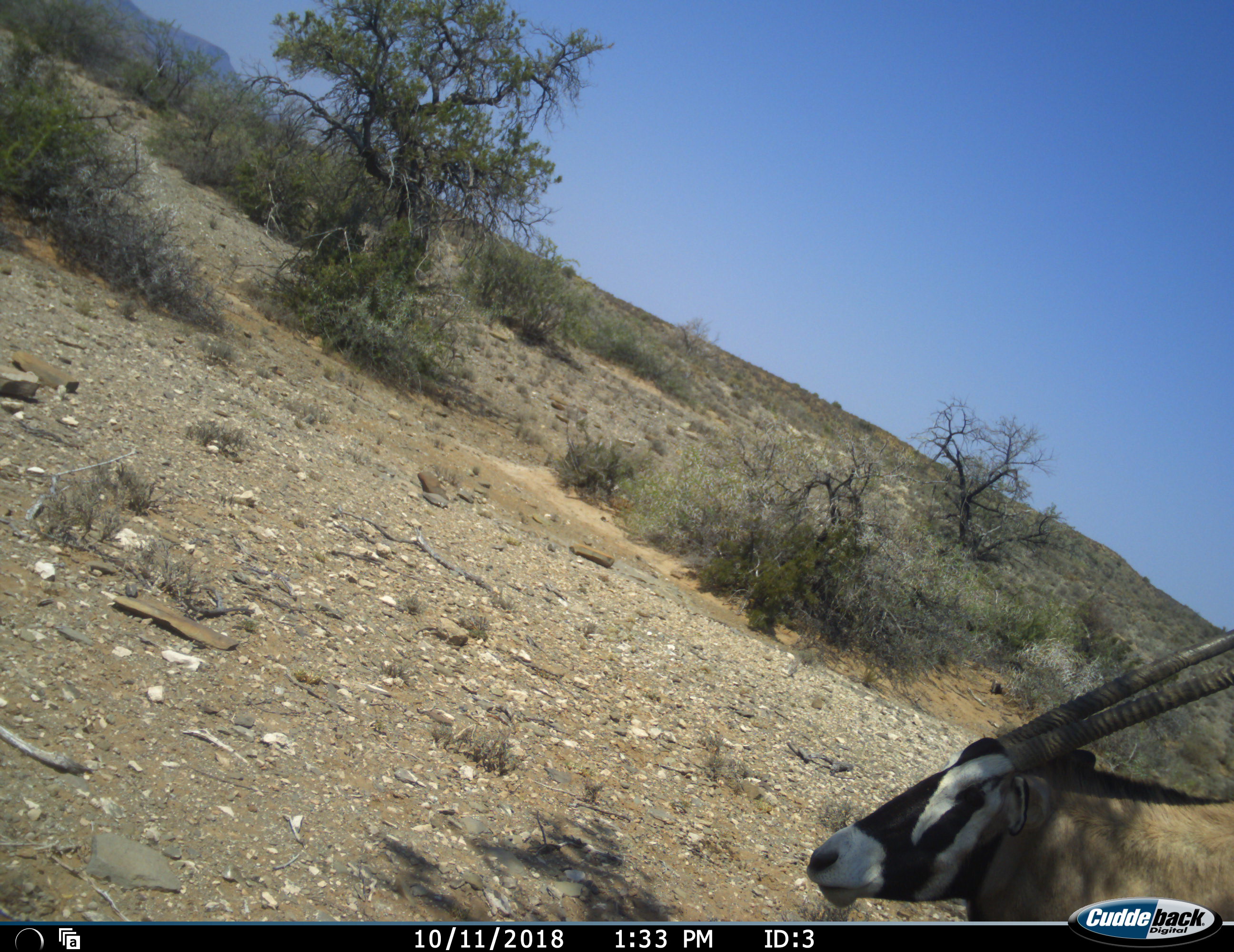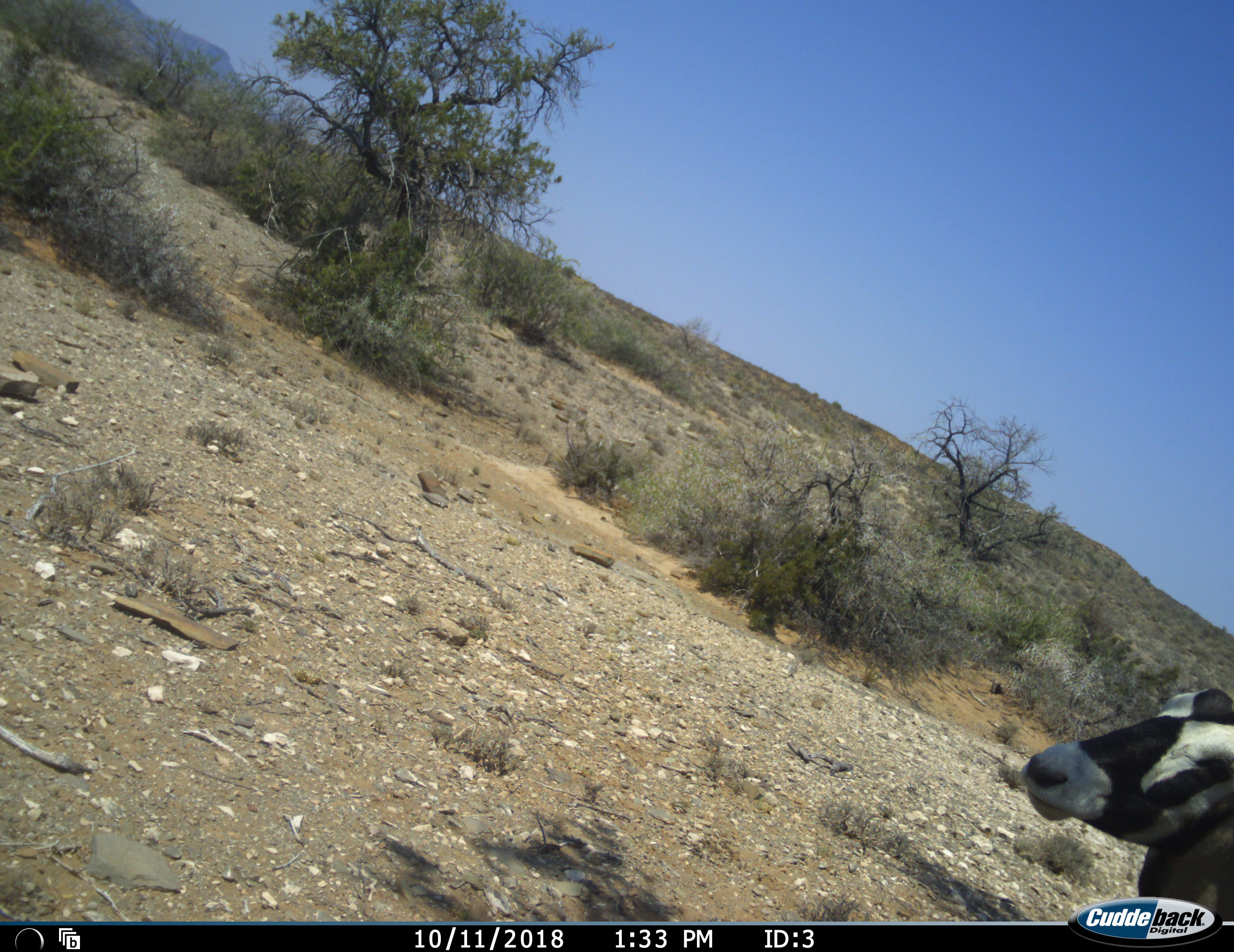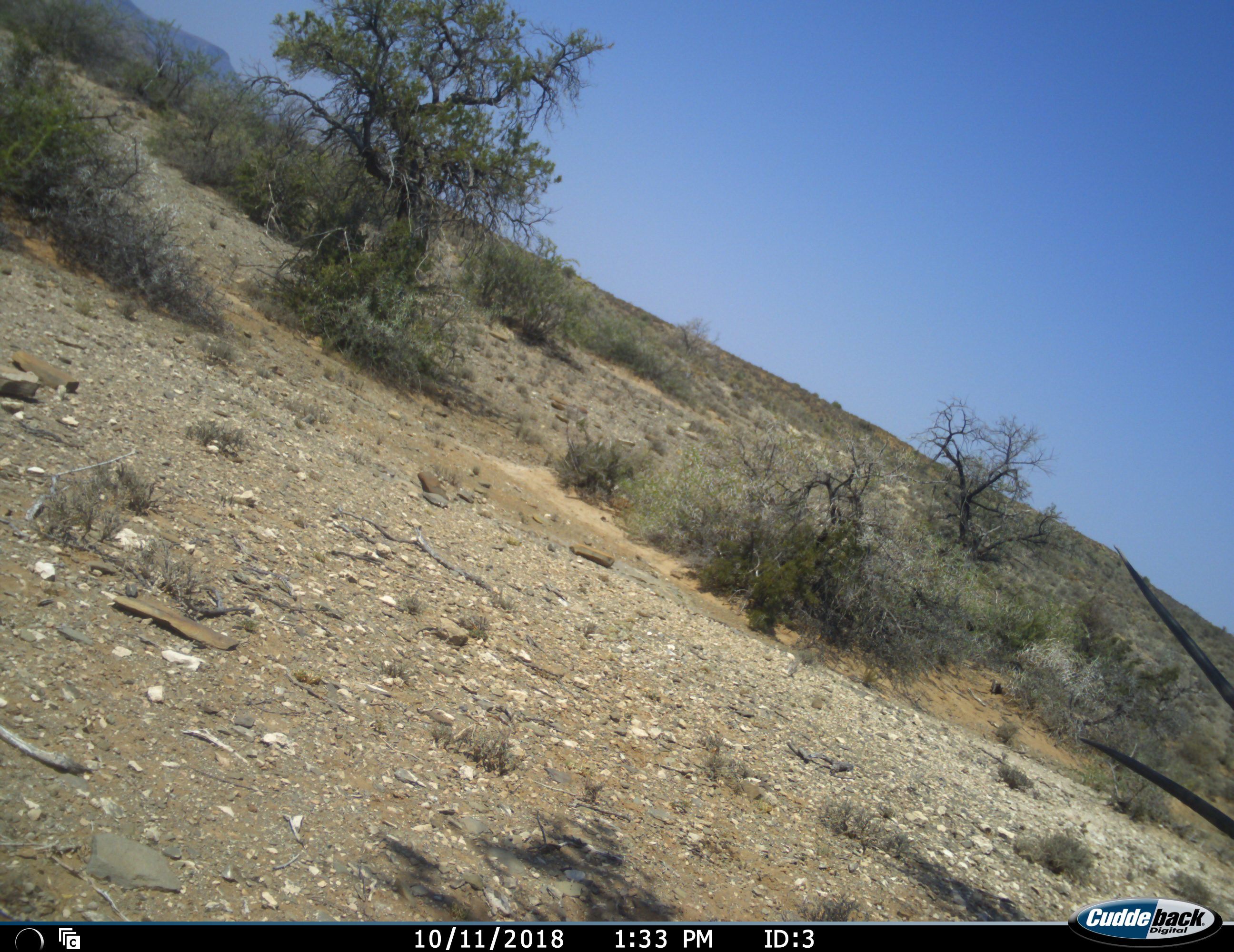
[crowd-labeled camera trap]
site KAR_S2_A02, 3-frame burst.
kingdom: Animalia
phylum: Chordata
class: Mammalia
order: Artiodactyla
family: Bovidae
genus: Oryx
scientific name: Oryx gazella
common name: gemsbok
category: oryx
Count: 1.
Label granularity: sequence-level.